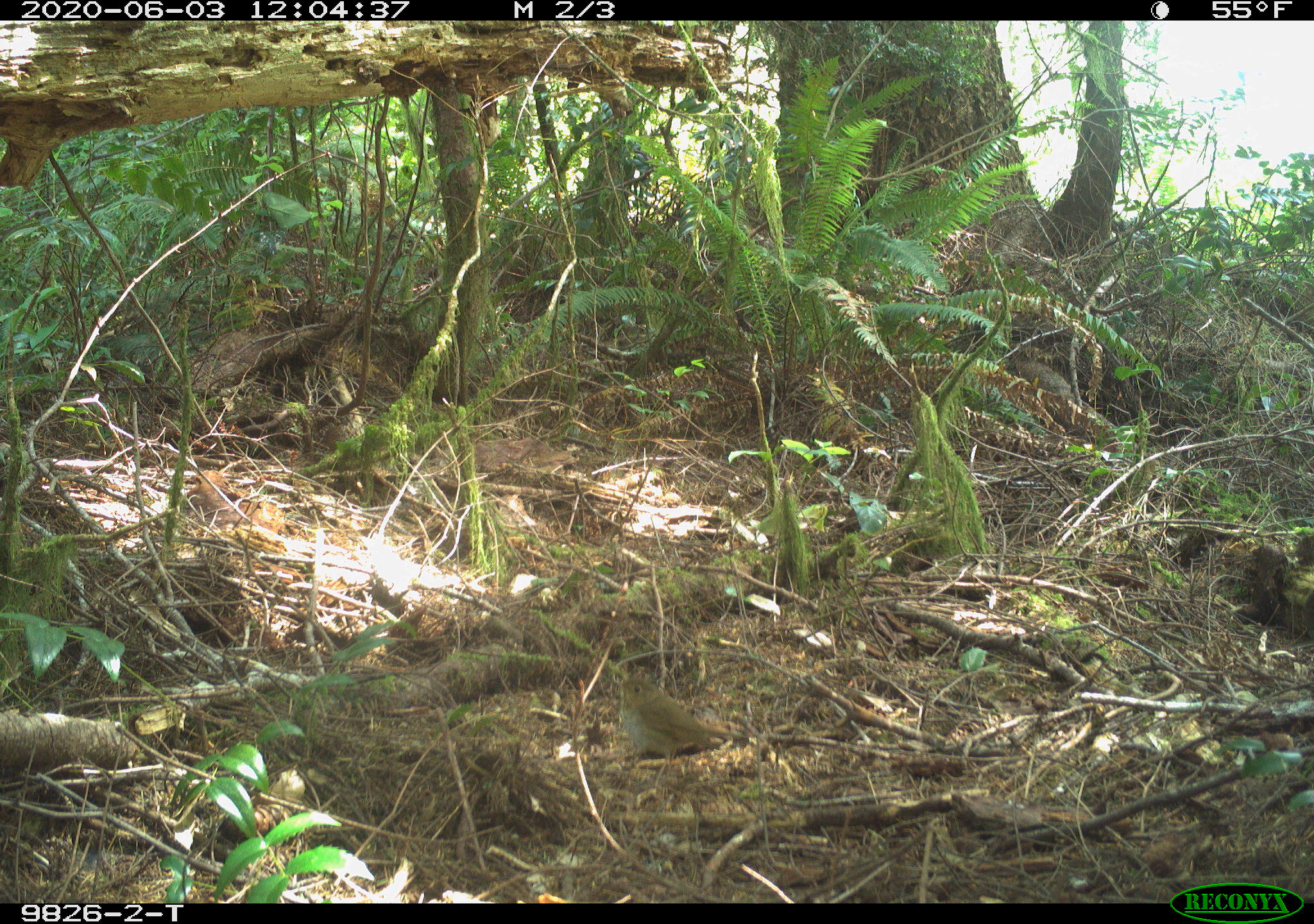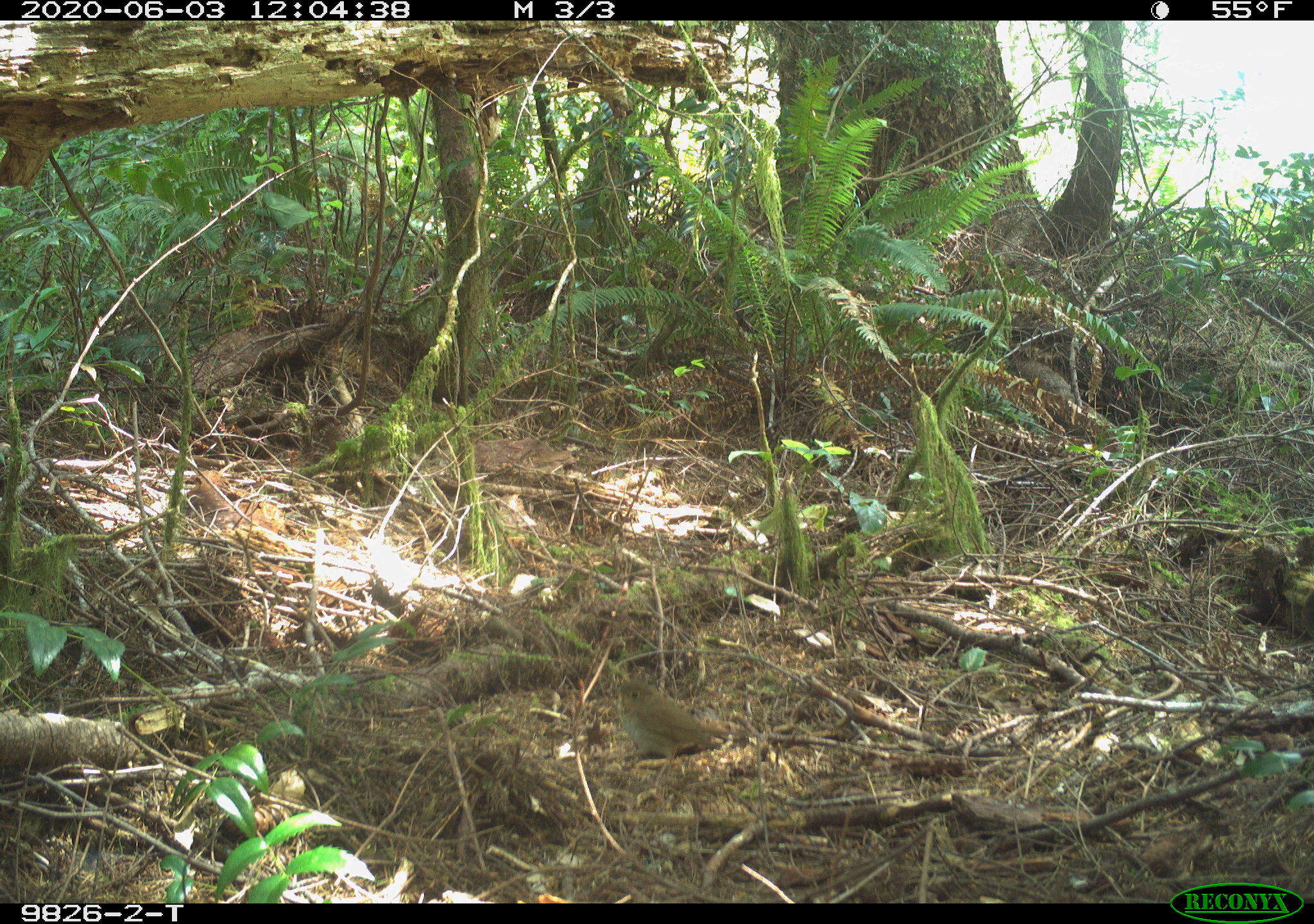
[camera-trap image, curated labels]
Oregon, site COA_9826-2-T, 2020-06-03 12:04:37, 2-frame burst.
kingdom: Animalia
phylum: Chordata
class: Aves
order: Passeriformes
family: Turdidae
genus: Catharus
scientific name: Catharus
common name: brown thrushes and nightingale-thrushes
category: catharus species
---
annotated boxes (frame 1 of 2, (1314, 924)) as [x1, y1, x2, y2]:
catharus species: [599, 665, 754, 792]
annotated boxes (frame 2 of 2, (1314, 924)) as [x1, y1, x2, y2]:
catharus species: [595, 665, 754, 795]